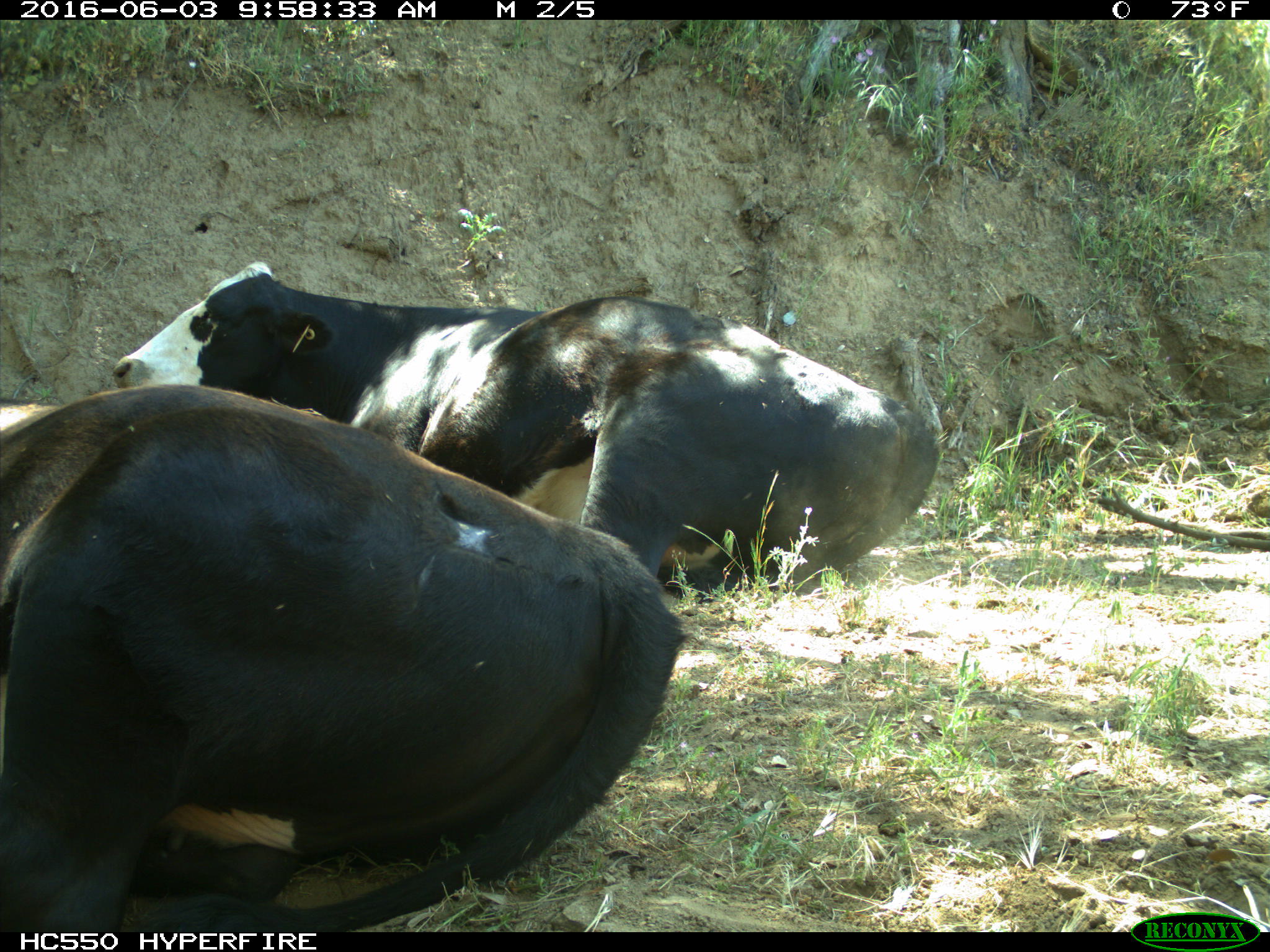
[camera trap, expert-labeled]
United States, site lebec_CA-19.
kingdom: Animalia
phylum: Chordata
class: Mammalia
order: Artiodactyla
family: Bovidae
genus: Bos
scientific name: Bos taurus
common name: domestic cow